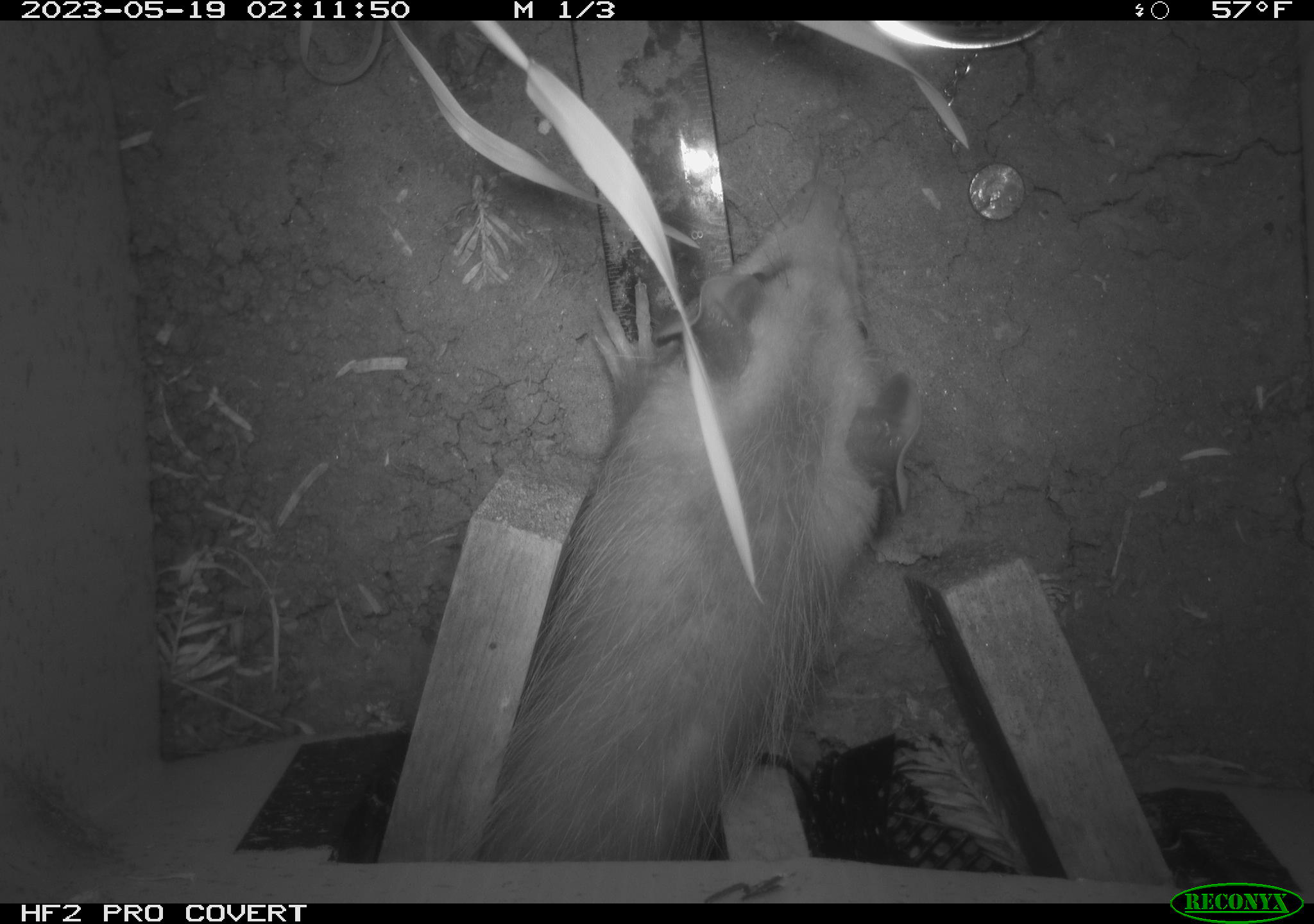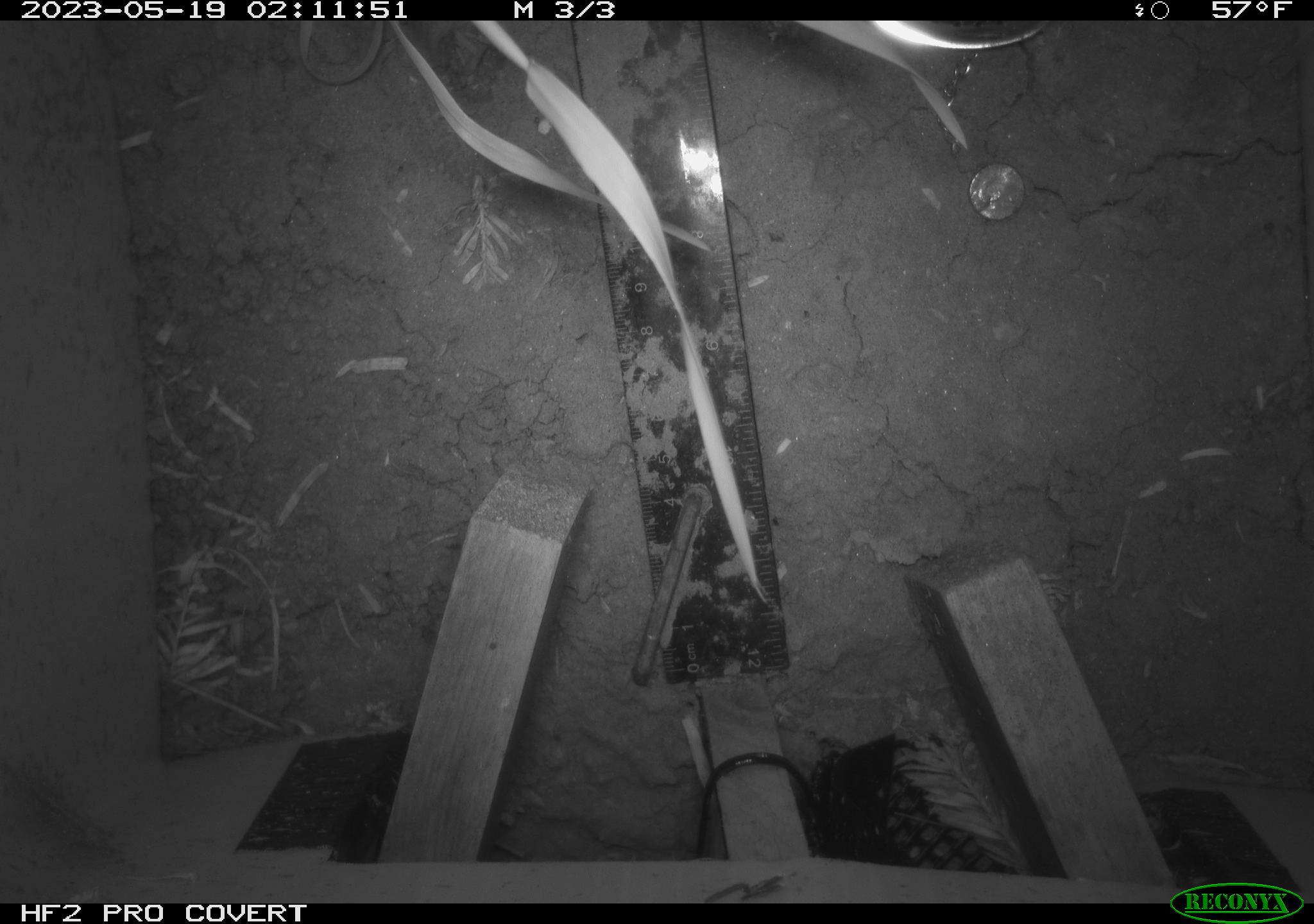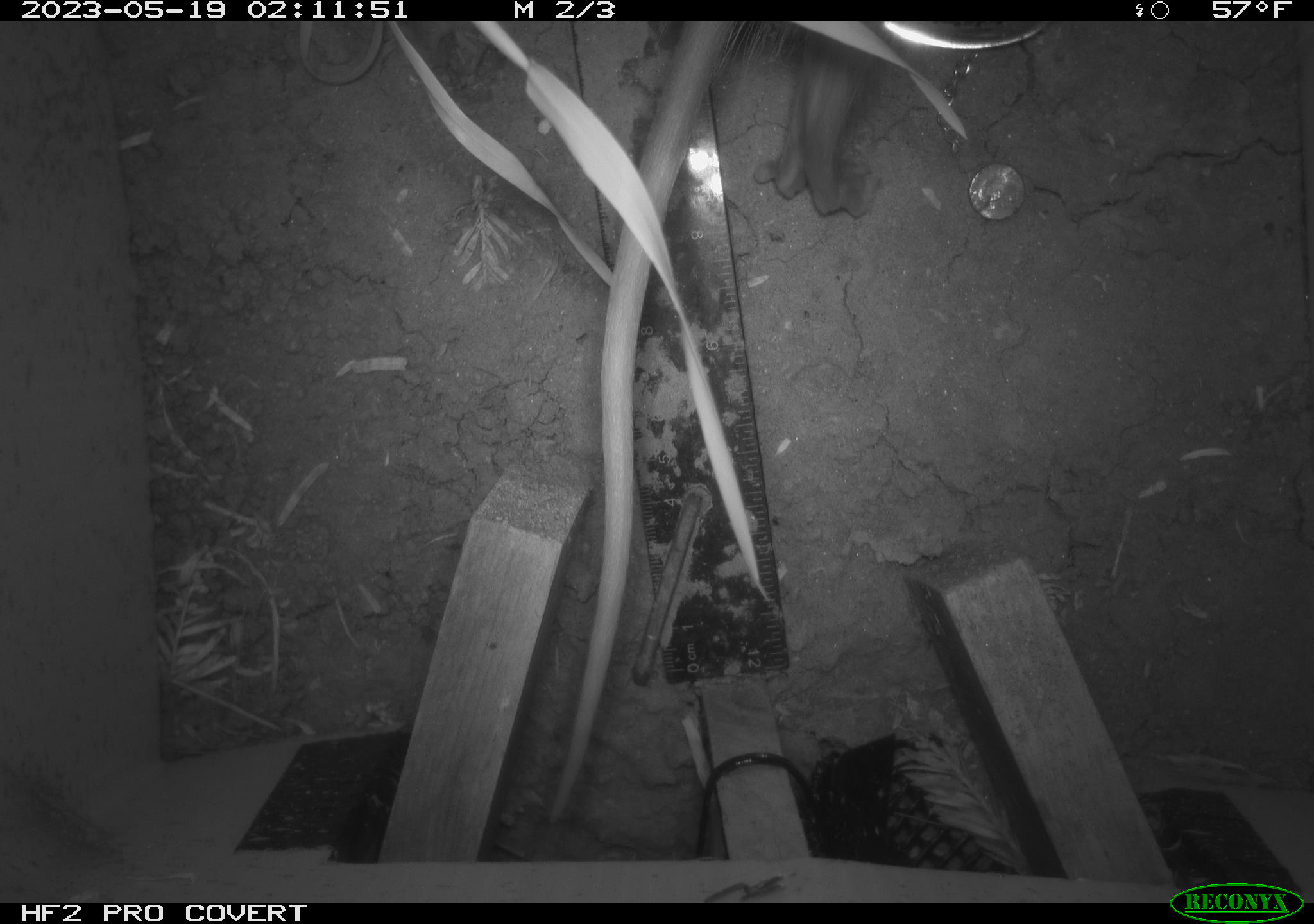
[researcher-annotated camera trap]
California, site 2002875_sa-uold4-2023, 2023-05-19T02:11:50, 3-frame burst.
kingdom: Animalia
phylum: Chordata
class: Mammalia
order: Didelphimorphia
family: Didelphidae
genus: Didelphis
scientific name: Didelphis virginiana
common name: virginia opossum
Virginia opossum (Didelphis virginiana).